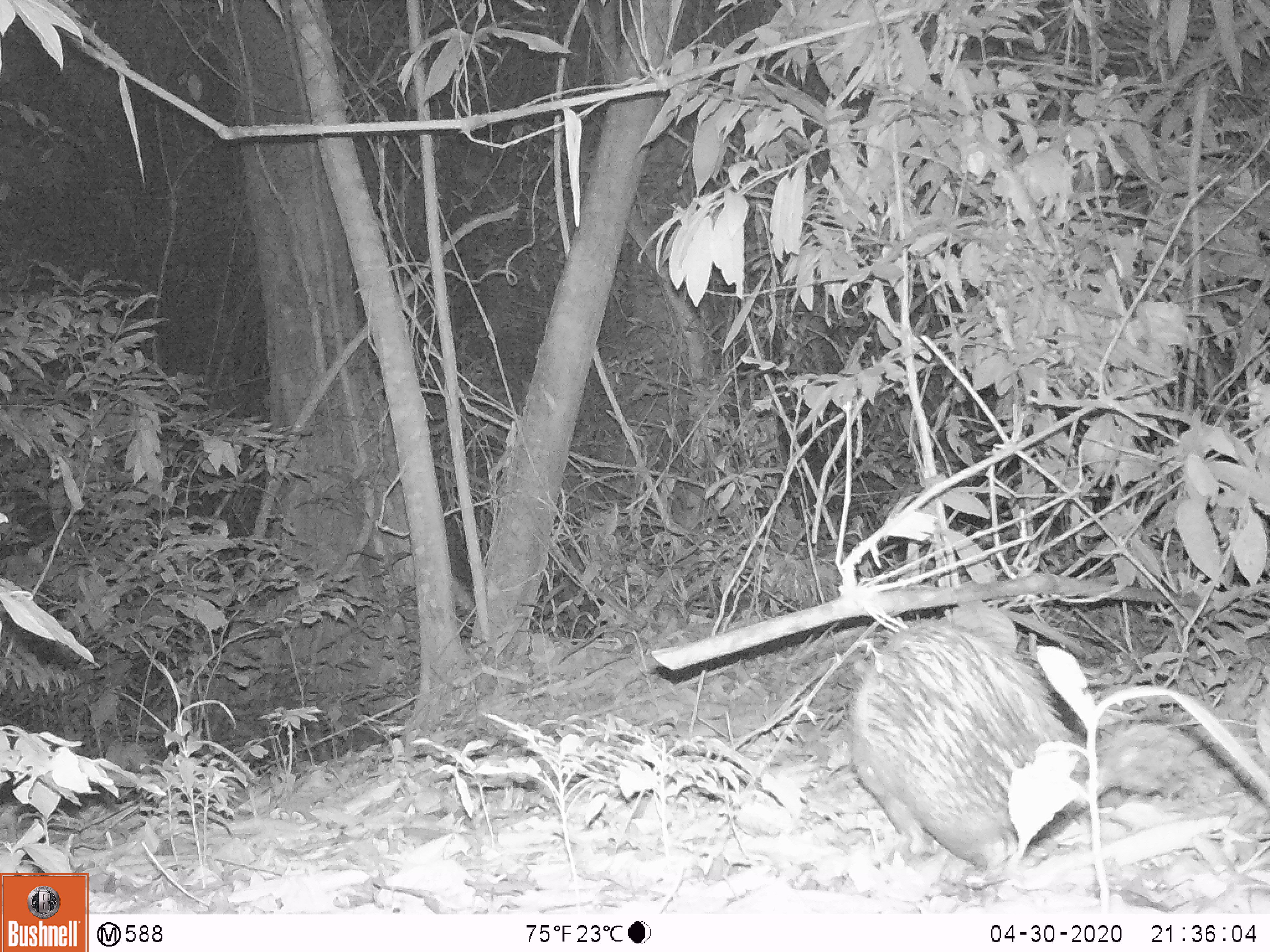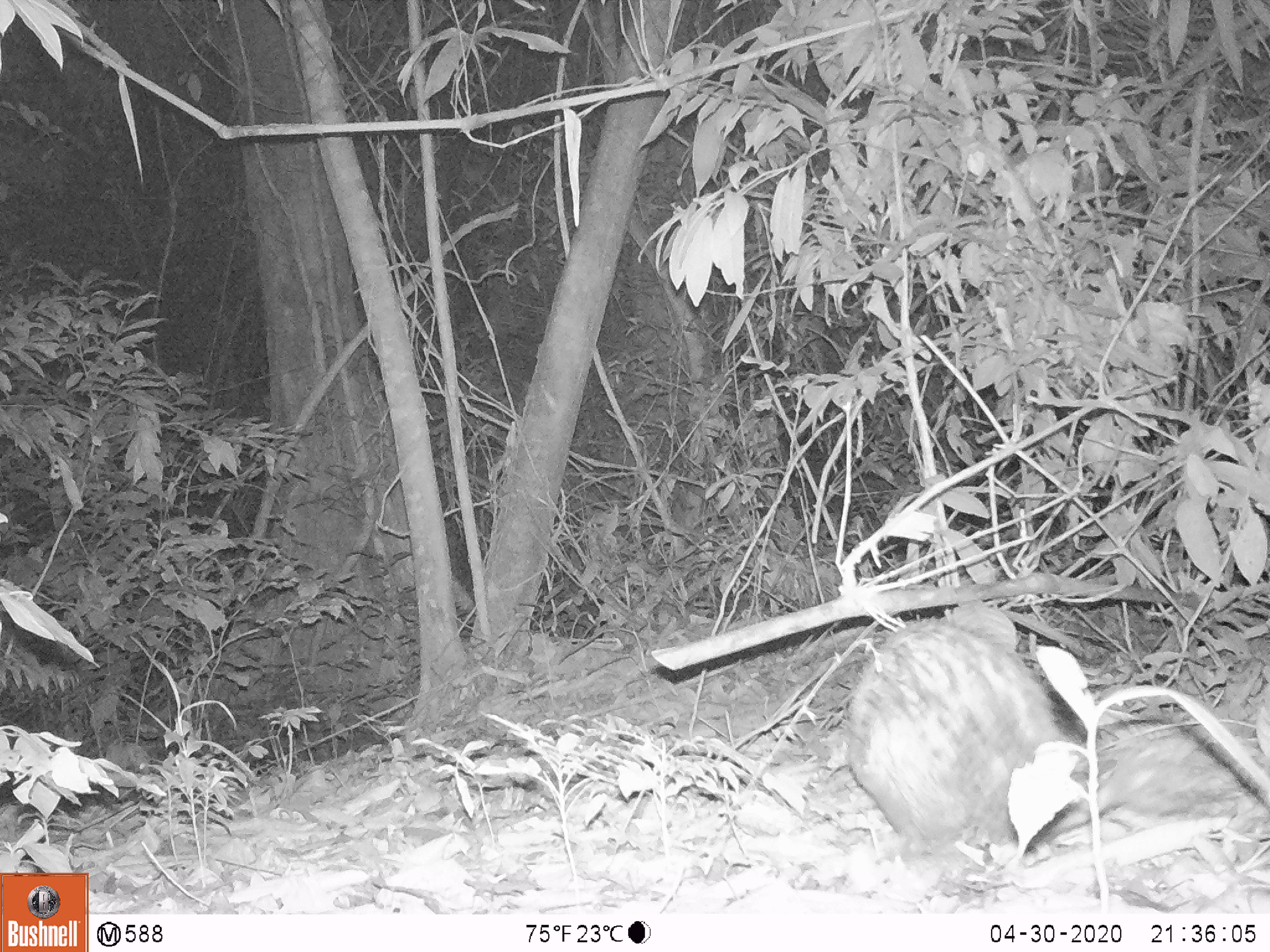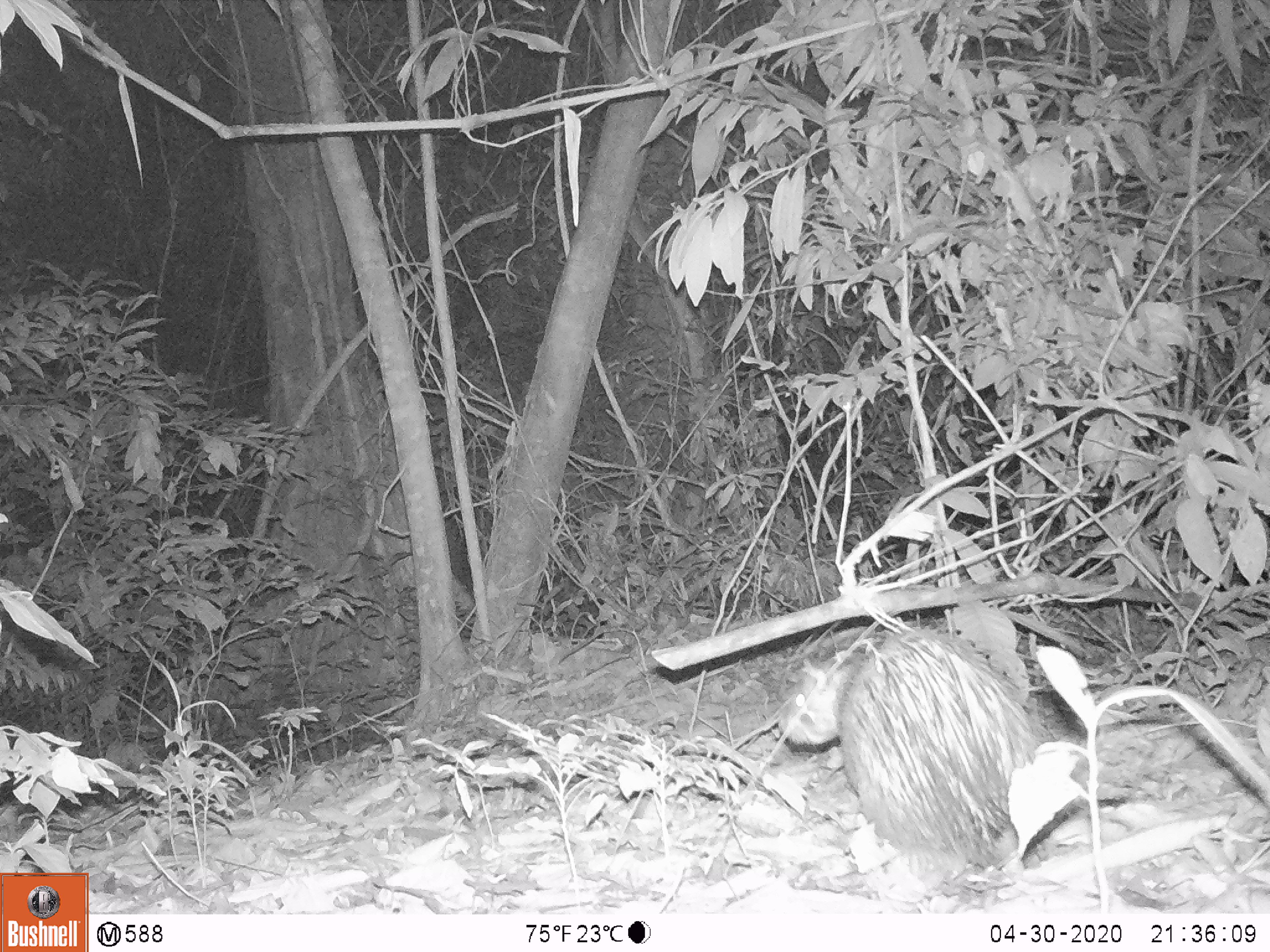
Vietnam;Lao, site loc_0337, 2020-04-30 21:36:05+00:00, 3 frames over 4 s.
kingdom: Animalia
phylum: Chordata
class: Mammalia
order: Rodentia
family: Hystricidae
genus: Atherurus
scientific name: Atherurus macrourus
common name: asiatic brush-tailed porcupine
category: asiatic brush tailed porcupine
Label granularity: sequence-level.